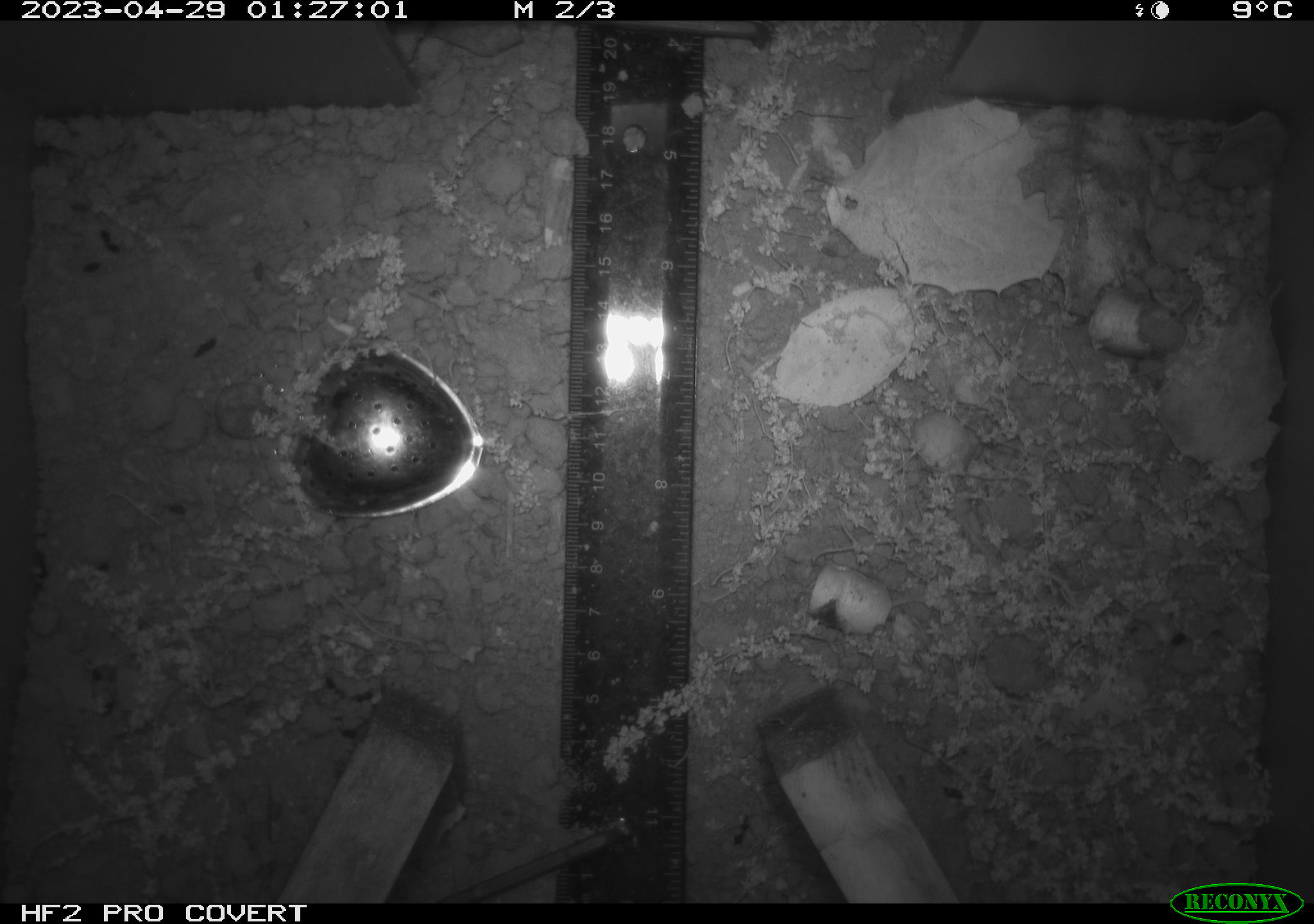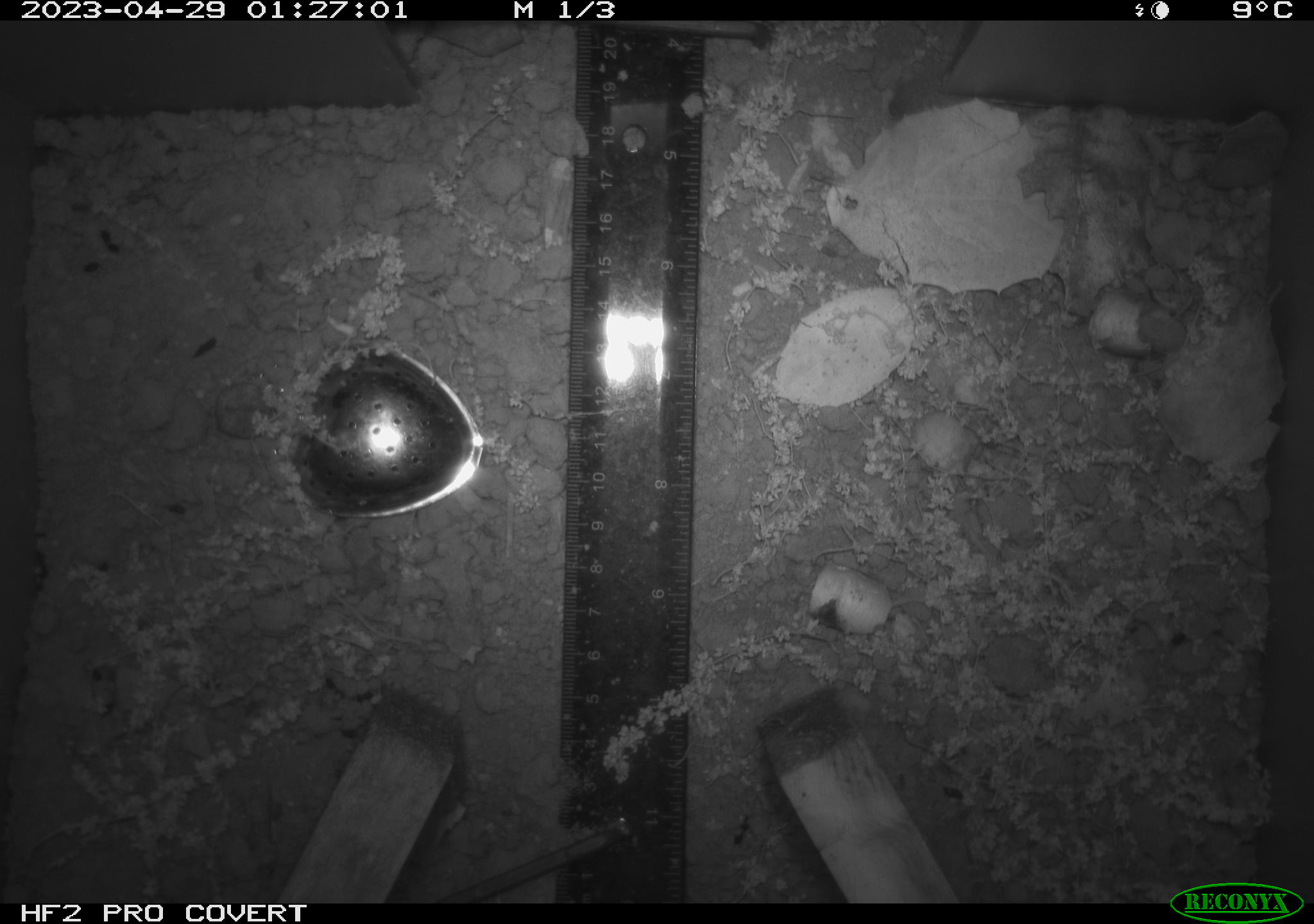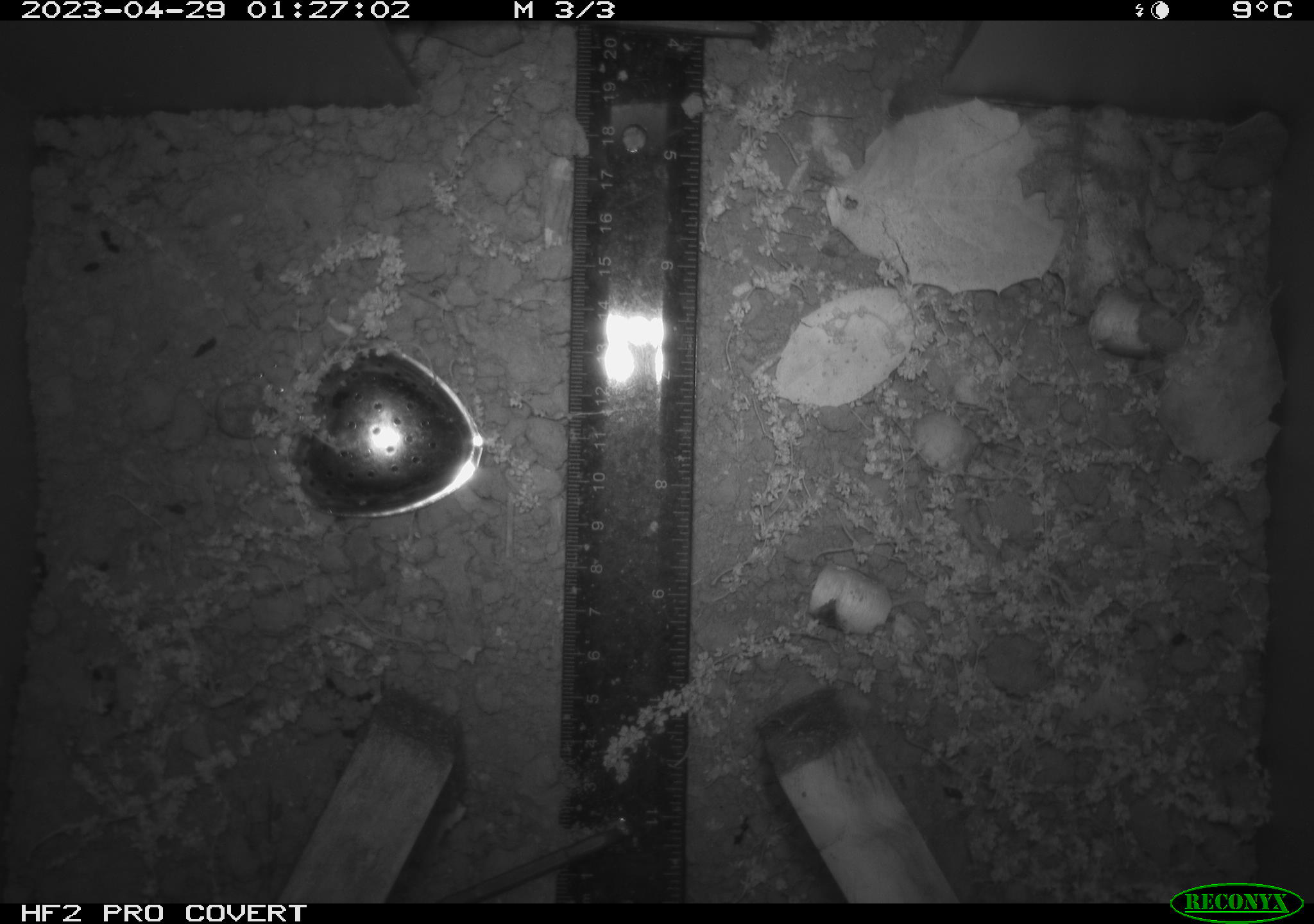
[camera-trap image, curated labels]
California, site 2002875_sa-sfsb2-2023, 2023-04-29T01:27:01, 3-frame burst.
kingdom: Animalia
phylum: Chordata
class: Mammalia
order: Rodentia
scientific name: Rodentia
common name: mouse species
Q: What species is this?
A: Mouse species (Rodentia).